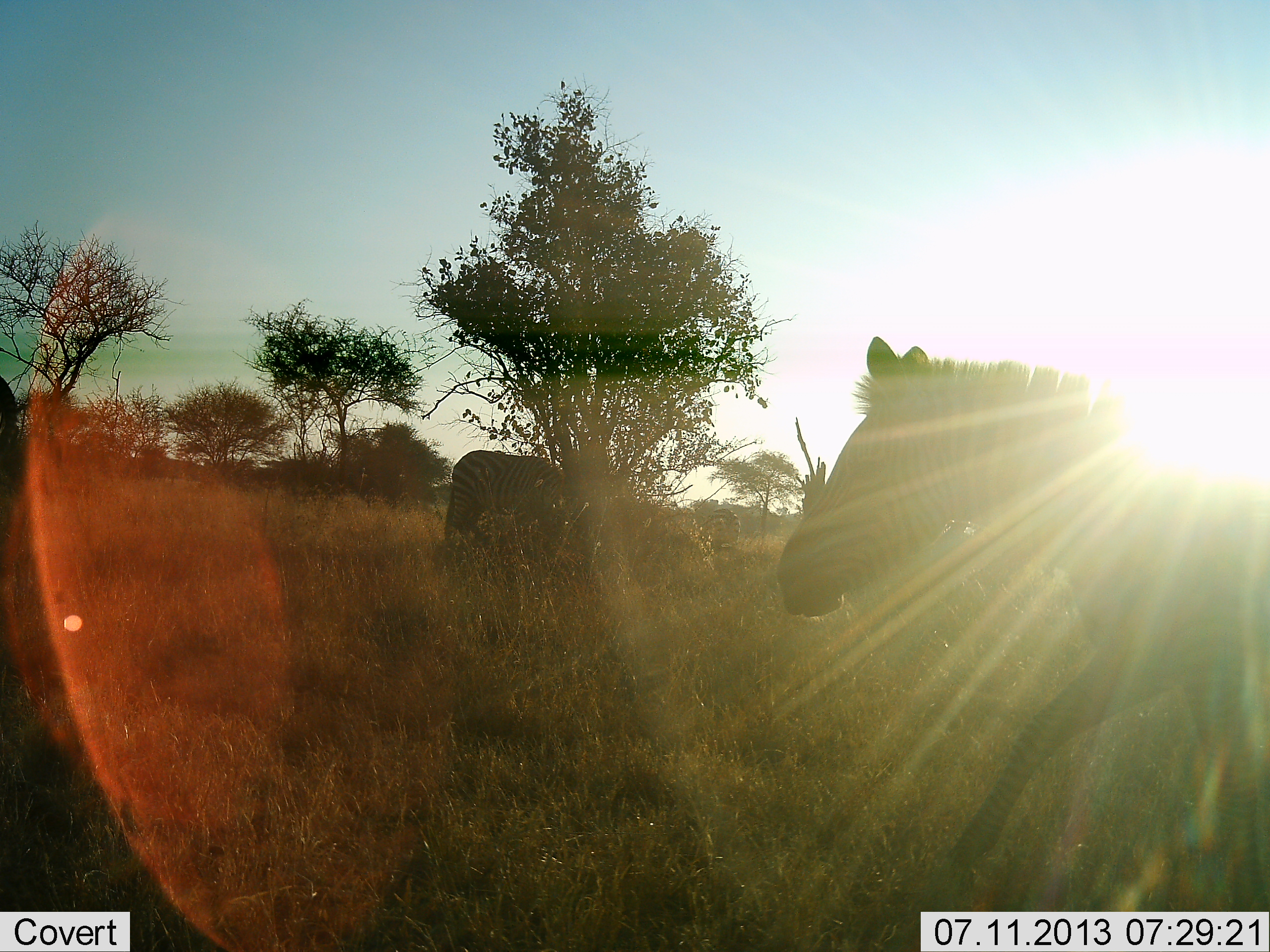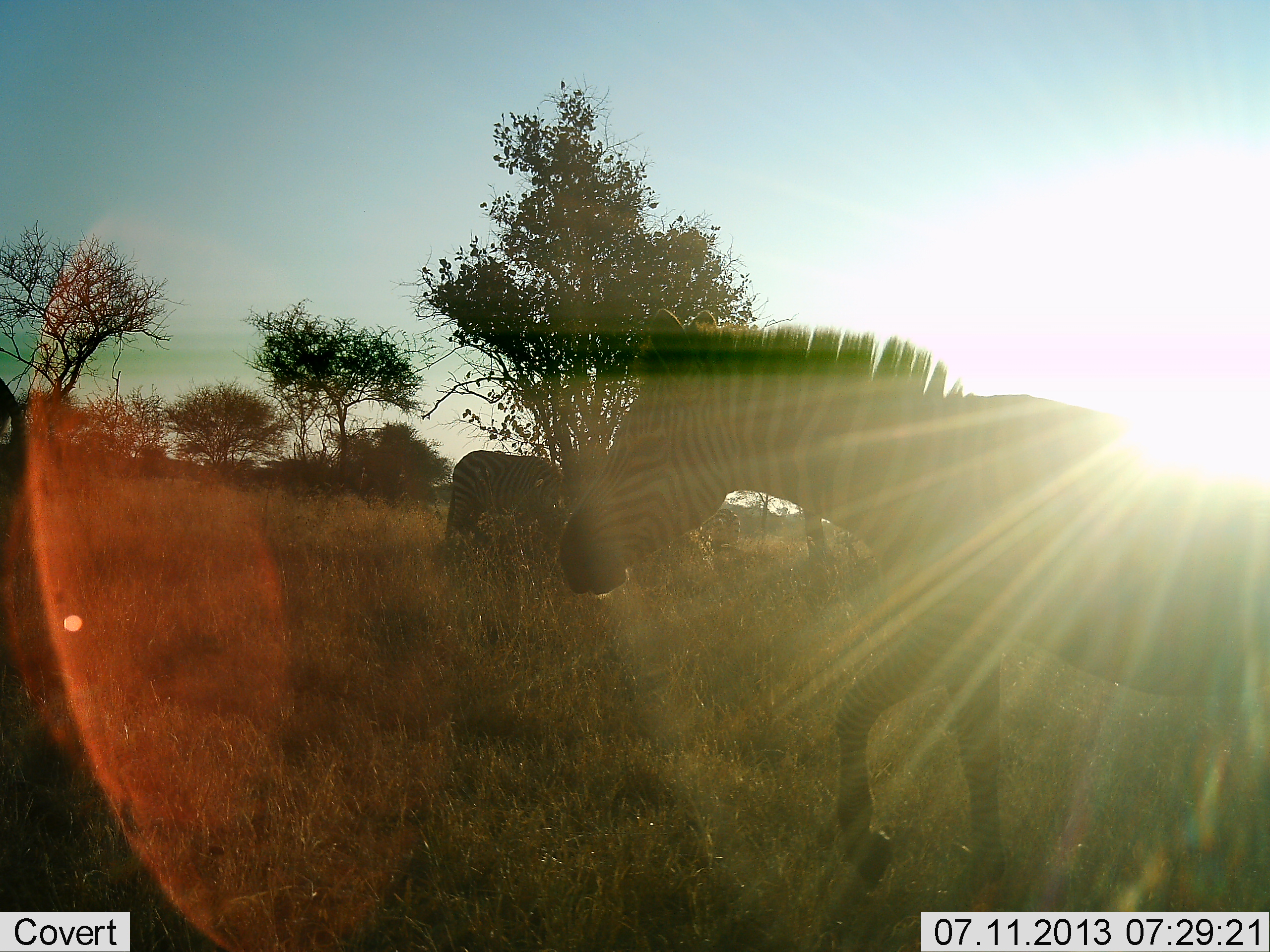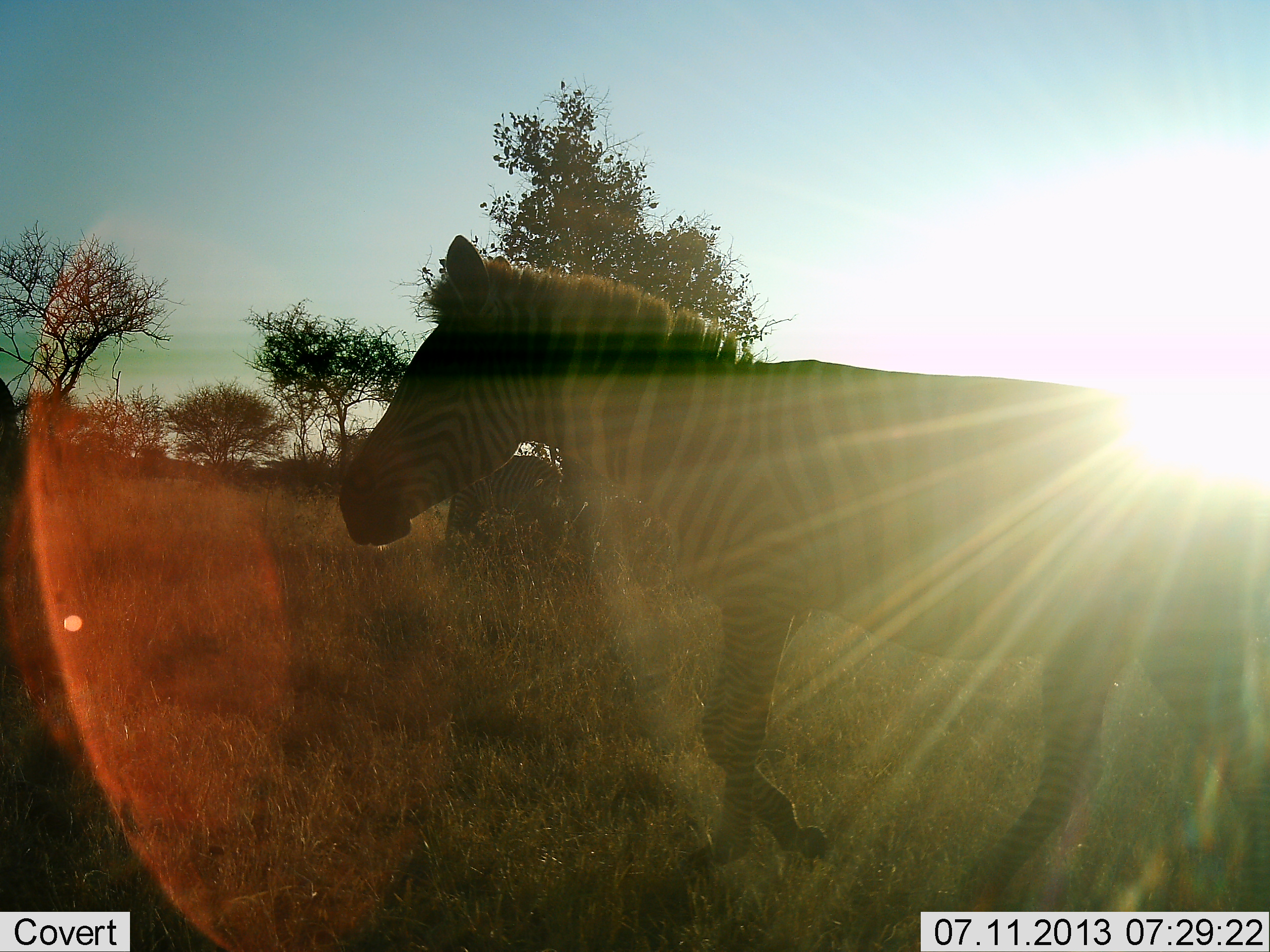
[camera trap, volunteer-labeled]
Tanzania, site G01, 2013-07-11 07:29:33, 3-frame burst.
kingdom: Animalia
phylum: Chordata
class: Mammalia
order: Perissodactyla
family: Equidae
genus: Equus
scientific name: Equus quagga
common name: plains zebra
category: zebra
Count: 2.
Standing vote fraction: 47%.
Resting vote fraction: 0%.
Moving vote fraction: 88%.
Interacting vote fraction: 0%.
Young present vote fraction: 0%.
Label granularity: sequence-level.